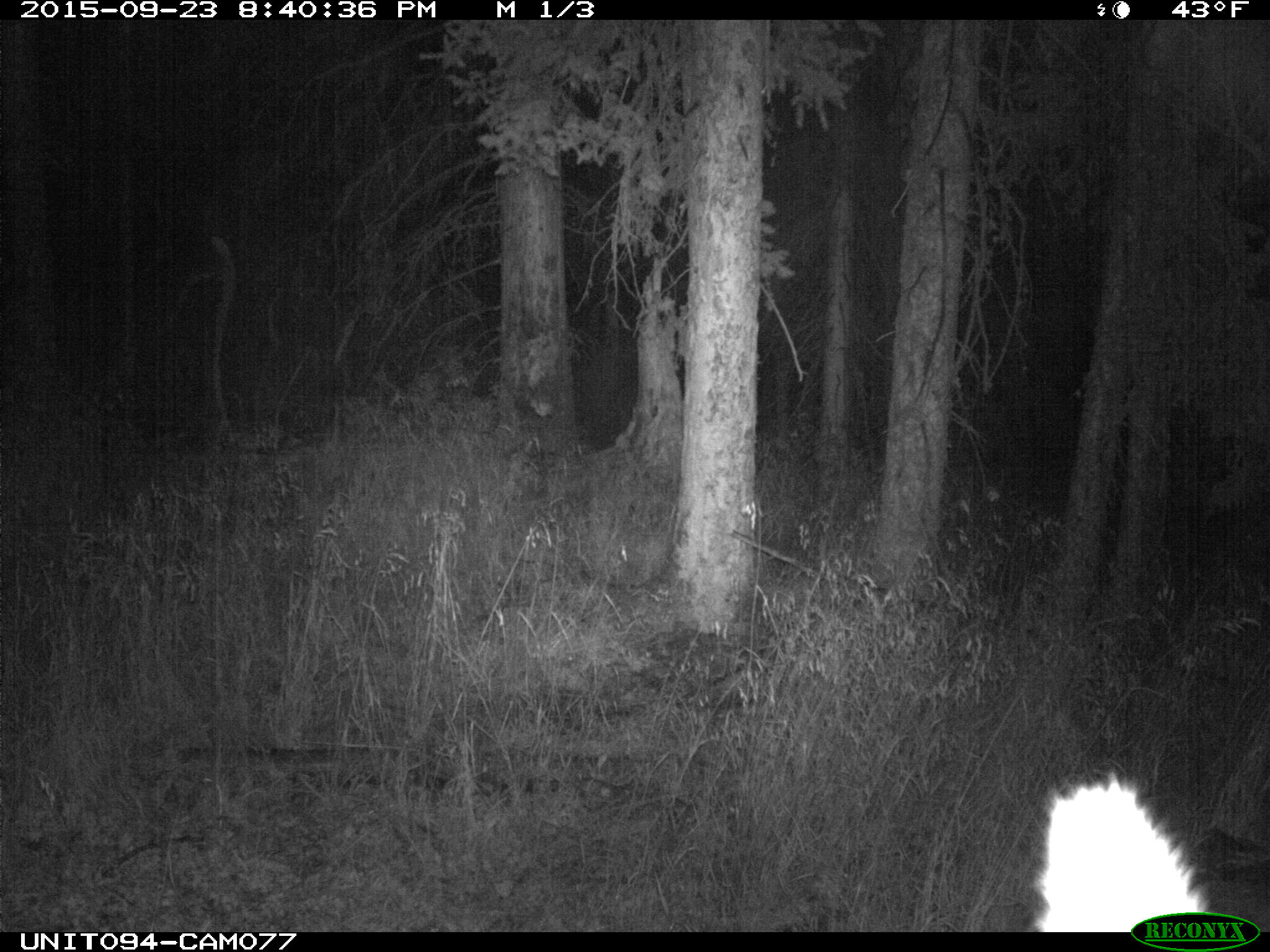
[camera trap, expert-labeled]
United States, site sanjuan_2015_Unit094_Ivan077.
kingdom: Animalia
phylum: Chordata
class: Mammalia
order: Artiodactyla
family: Cervidae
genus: Cervus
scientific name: Cervus elaphus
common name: red deer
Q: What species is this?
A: Cervus elaphus (red deer).